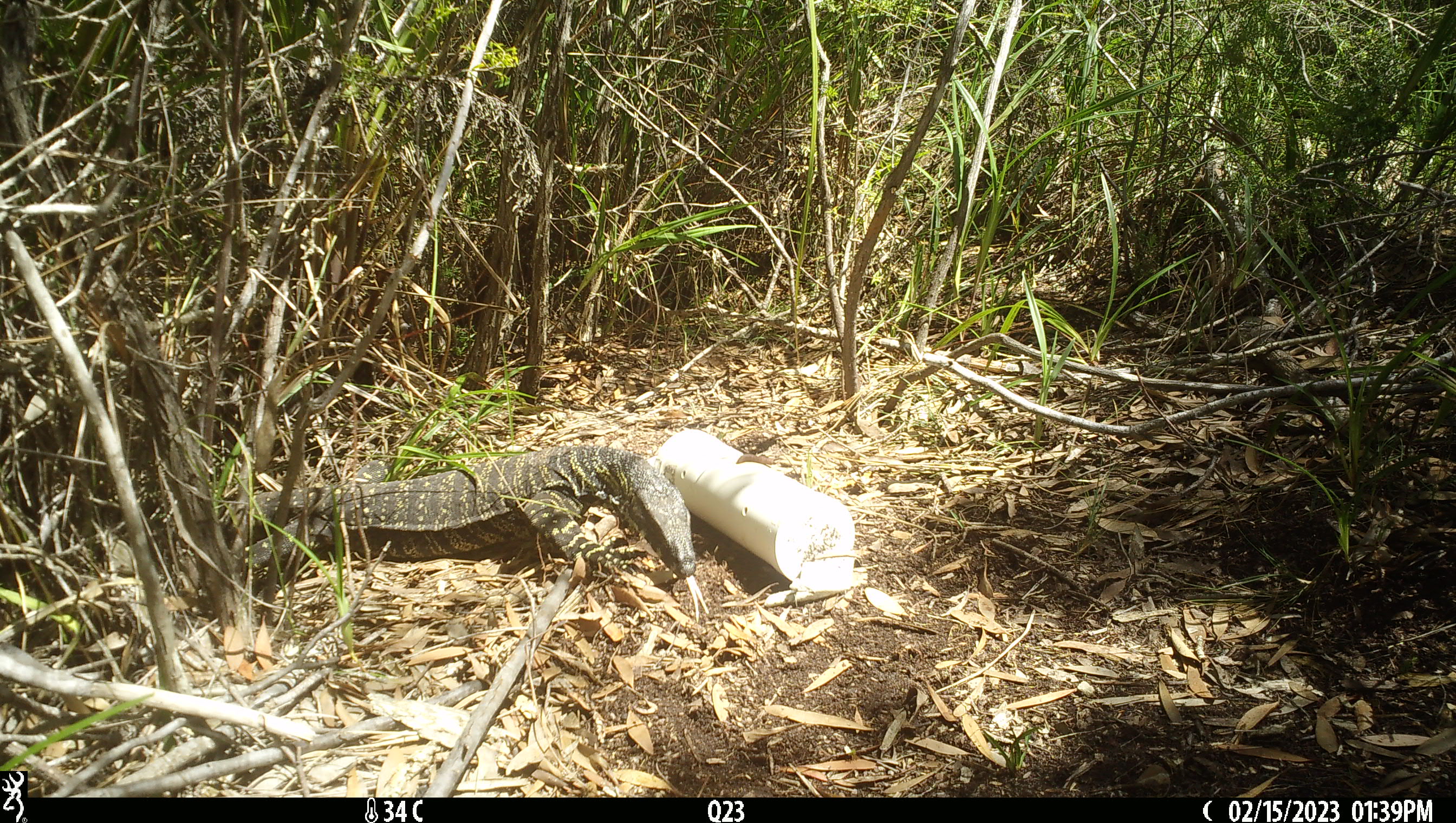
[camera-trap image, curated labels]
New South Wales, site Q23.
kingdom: Animalia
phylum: Chordata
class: Reptilia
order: Squamata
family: Varanidae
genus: Varanus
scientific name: Varanus varius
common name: lace monitor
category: goanna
Goanna (lace monitor) (Varanus varius).